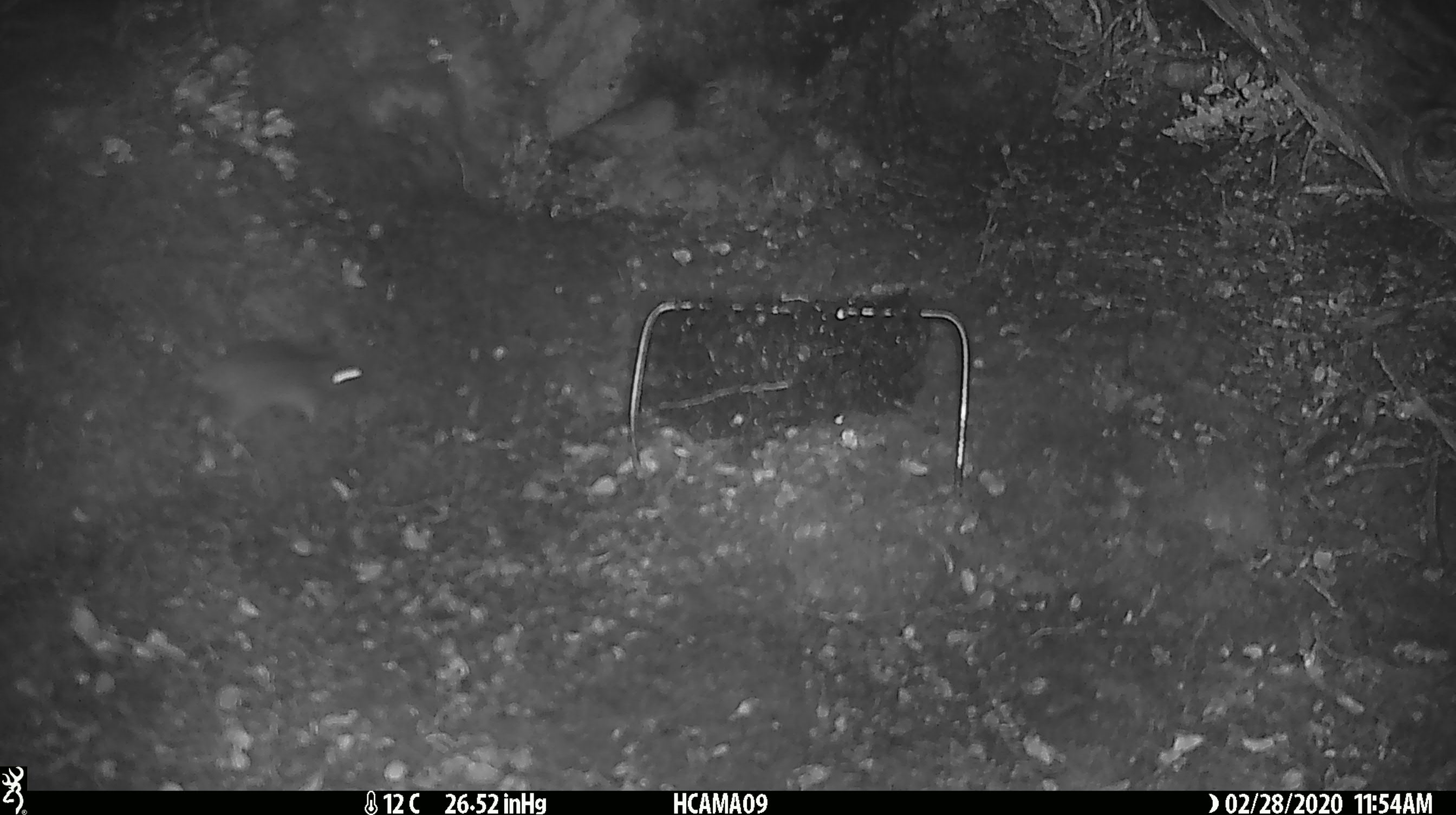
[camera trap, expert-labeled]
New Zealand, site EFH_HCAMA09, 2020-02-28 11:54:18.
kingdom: Animalia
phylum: Chordata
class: Mammalia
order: Rodentia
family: Muridae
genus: Mus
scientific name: Mus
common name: mouse